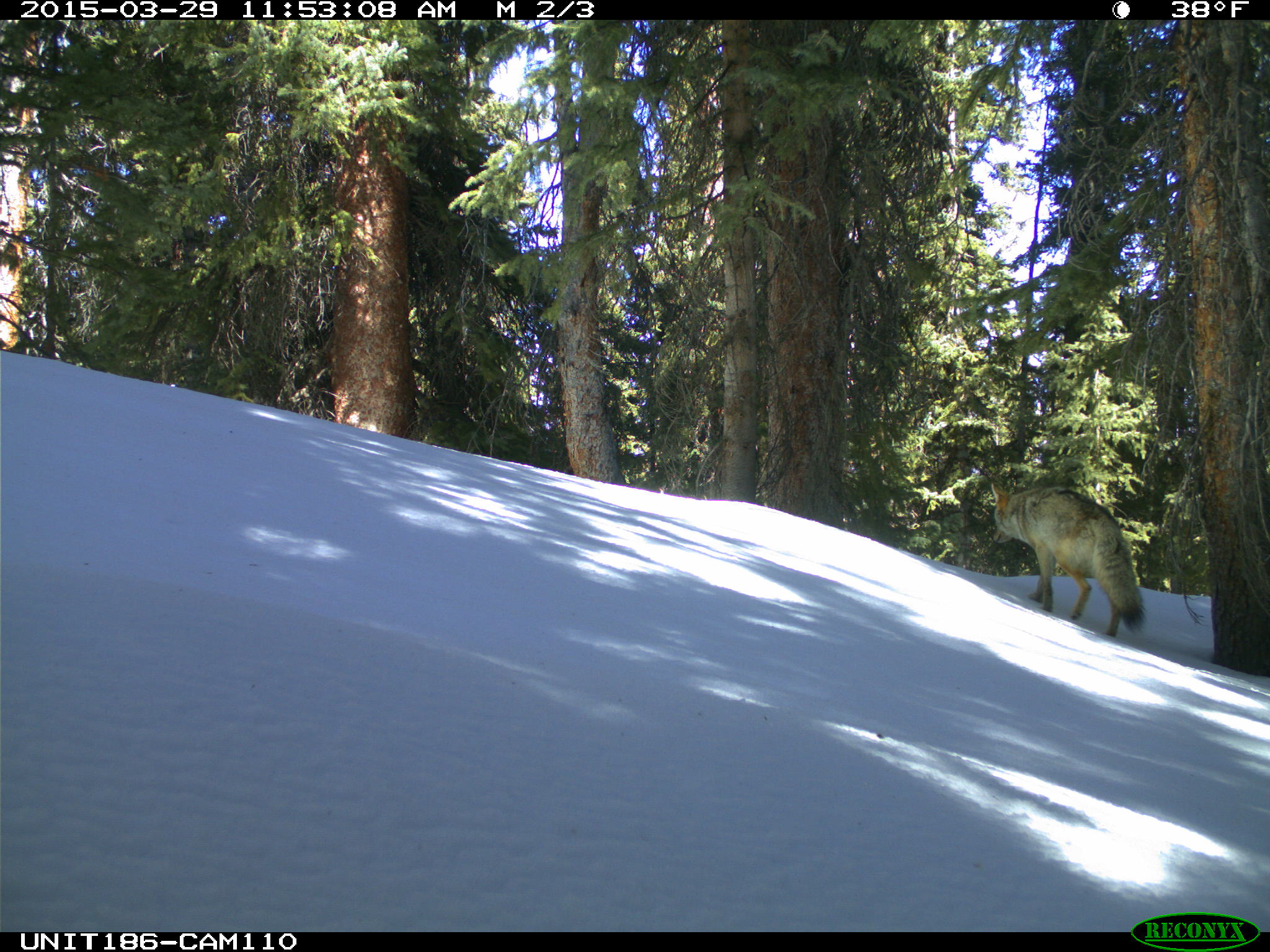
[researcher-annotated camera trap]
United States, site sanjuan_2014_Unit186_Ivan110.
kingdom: Animalia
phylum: Chordata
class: Mammalia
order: Carnivora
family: Canidae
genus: Canis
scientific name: Canis latrans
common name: coyote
Canis latrans (coyote).